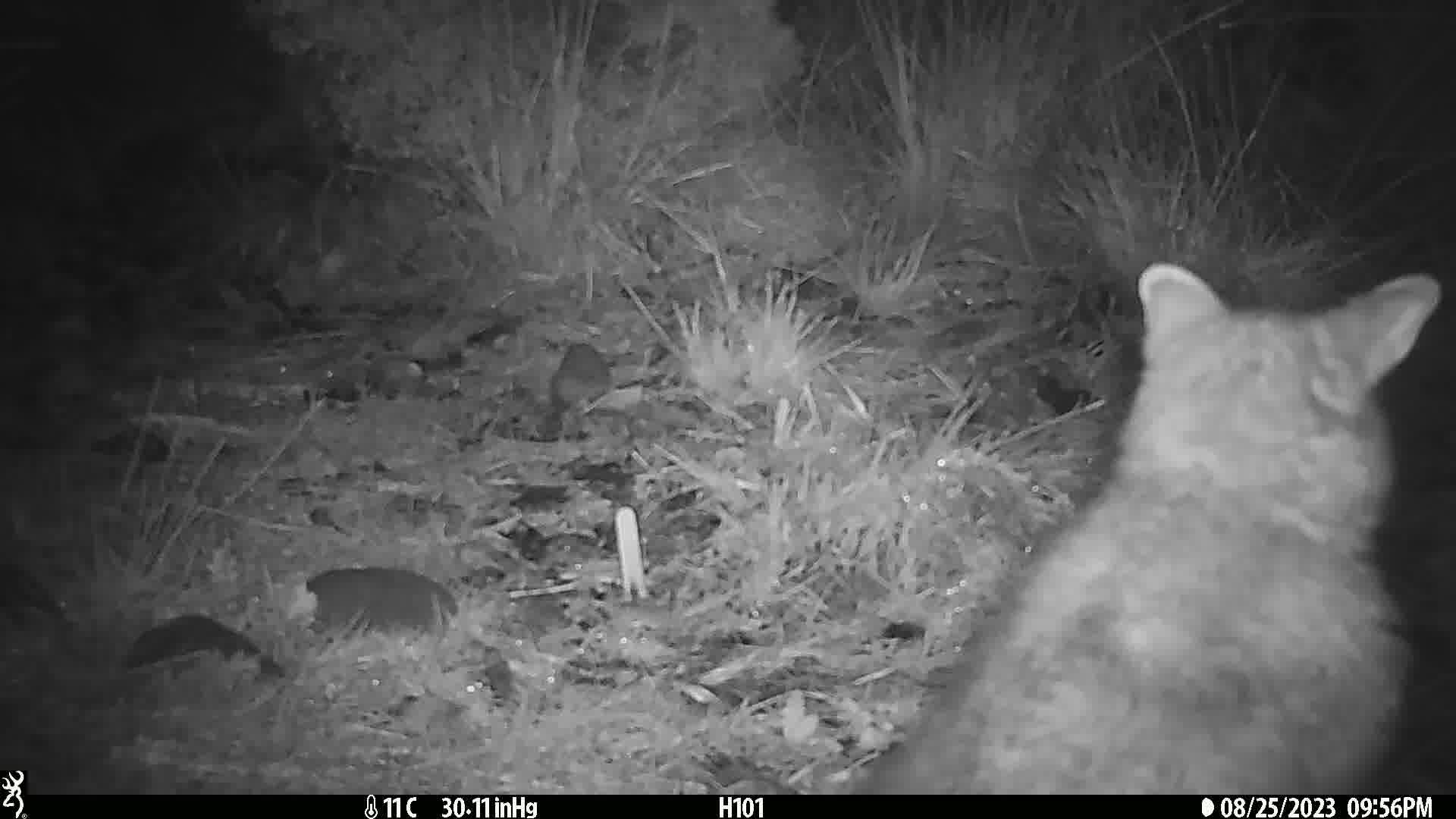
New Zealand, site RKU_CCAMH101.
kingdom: Animalia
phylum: Chordata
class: Mammalia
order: Diprotodontia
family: Phalangeridae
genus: Trichosurus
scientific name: Trichosurus vulpecula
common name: common brushtail possum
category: possum